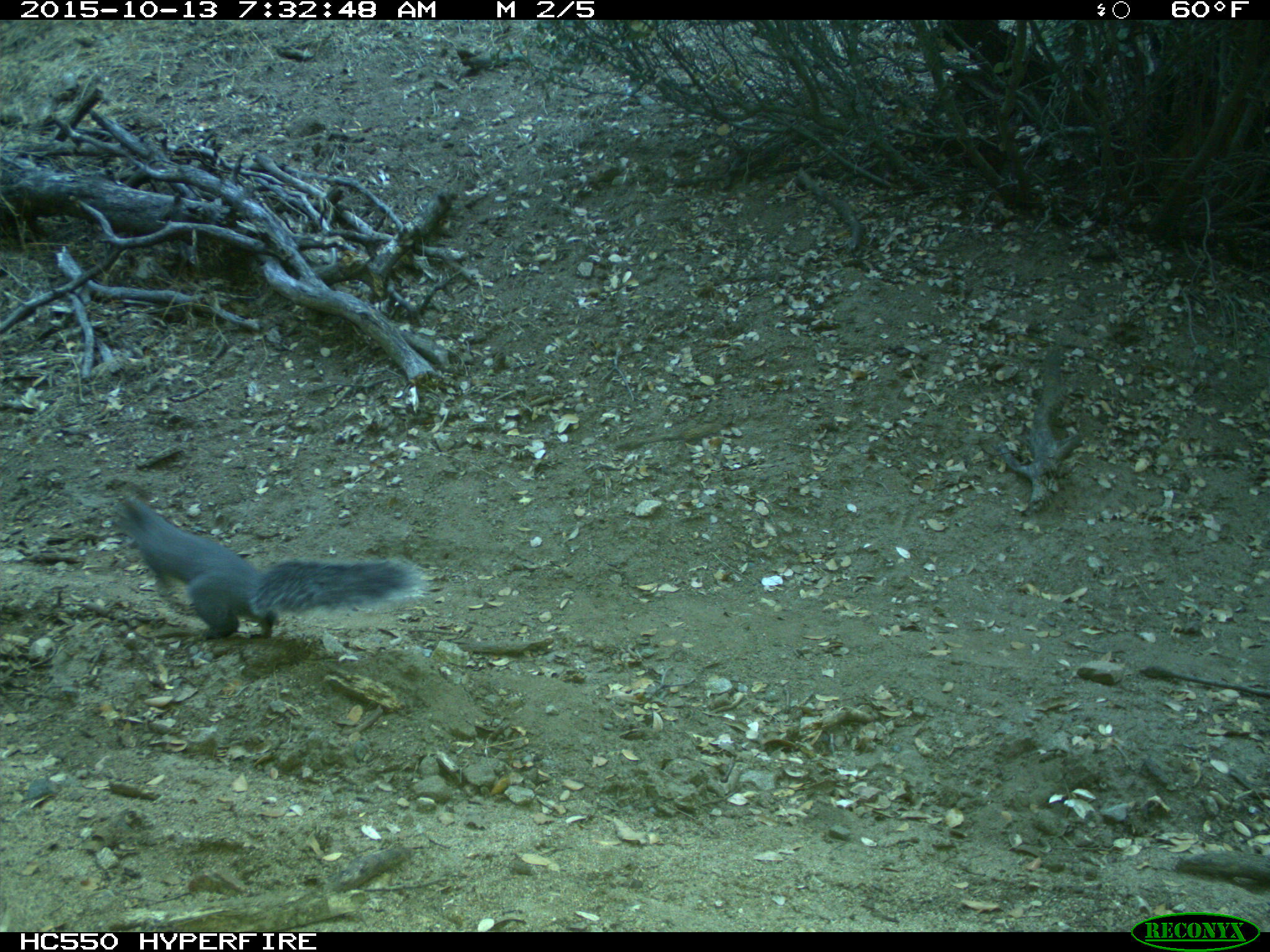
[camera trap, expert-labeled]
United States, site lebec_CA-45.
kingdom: Animalia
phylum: Chordata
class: Mammalia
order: Rodentia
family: Sciuridae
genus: Sciurus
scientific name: Sciurus carolinensis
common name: eastern gray squirrel